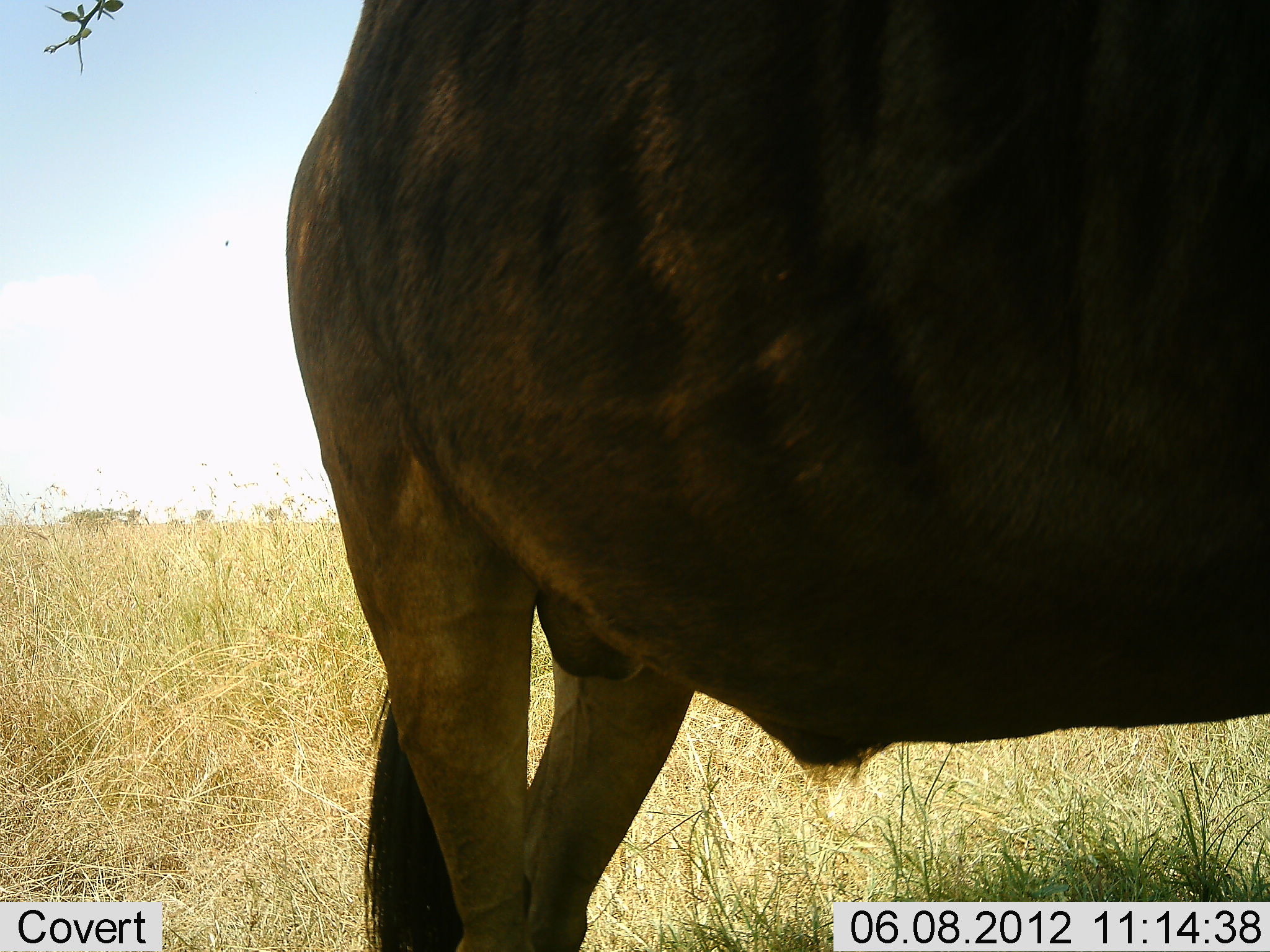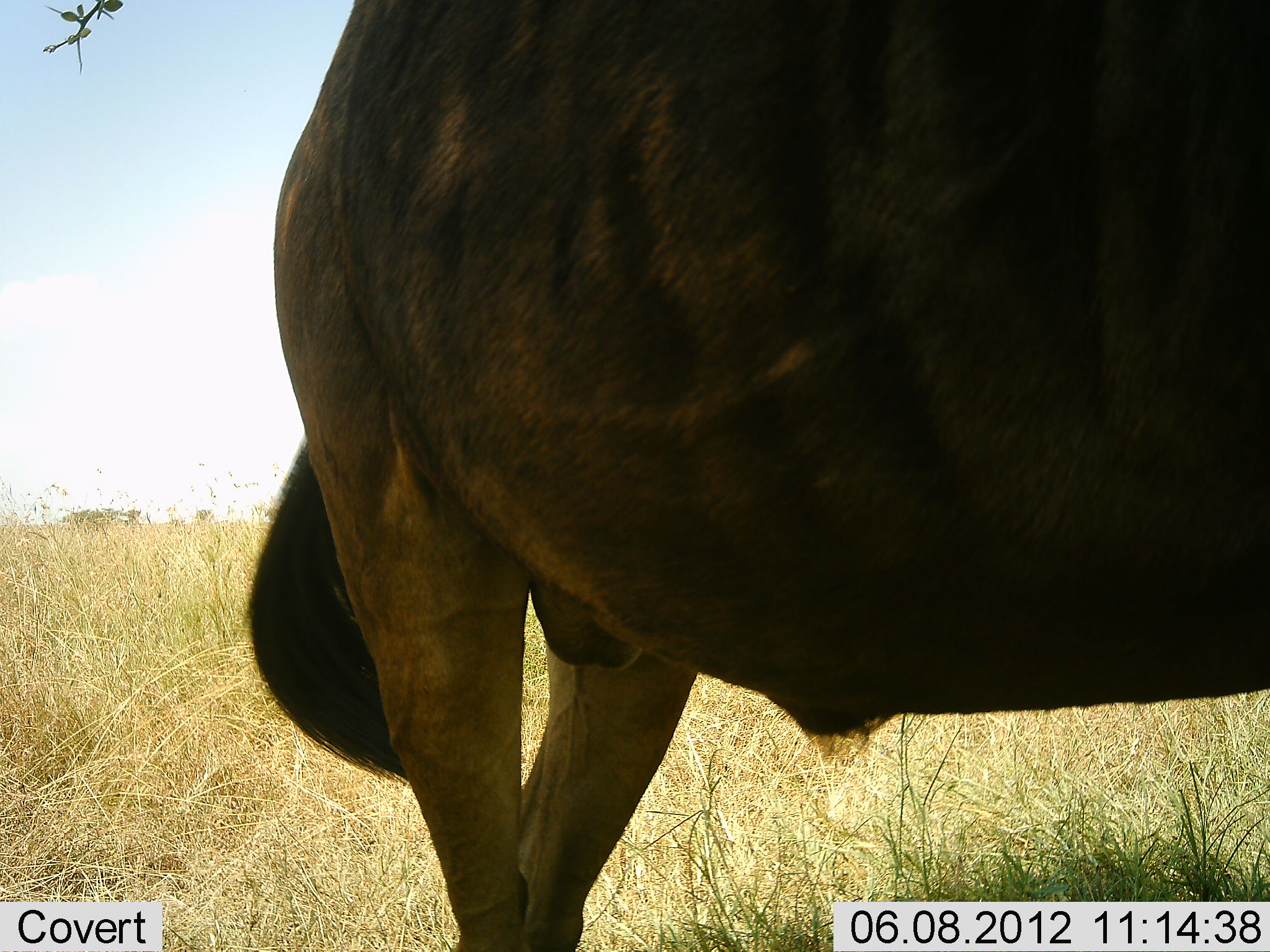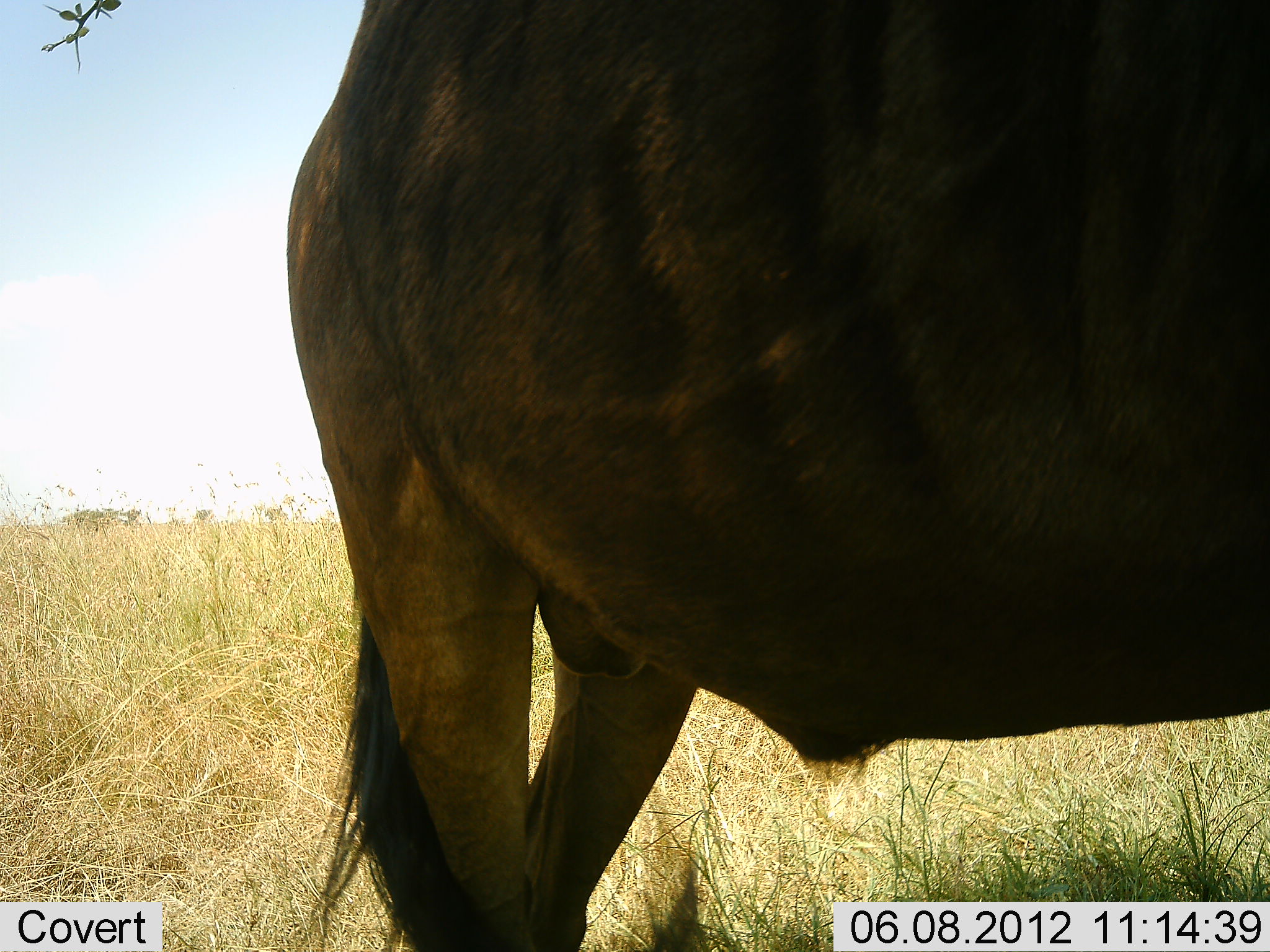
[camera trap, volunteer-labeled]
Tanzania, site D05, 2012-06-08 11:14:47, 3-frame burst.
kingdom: Animalia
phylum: Chordata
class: Mammalia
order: Artiodactyla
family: Bovidae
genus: Connochaetes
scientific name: Connochaetes taurinus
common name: blue wildebeest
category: wildebeest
Wildebeest (blue wildebeest) (Connochaetes taurinus), count 1. Behavior (volunteer vote fractions): standing 90%, resting 0%, moving 10%, interacting 0%. Young present (vote fraction): 0%. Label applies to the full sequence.